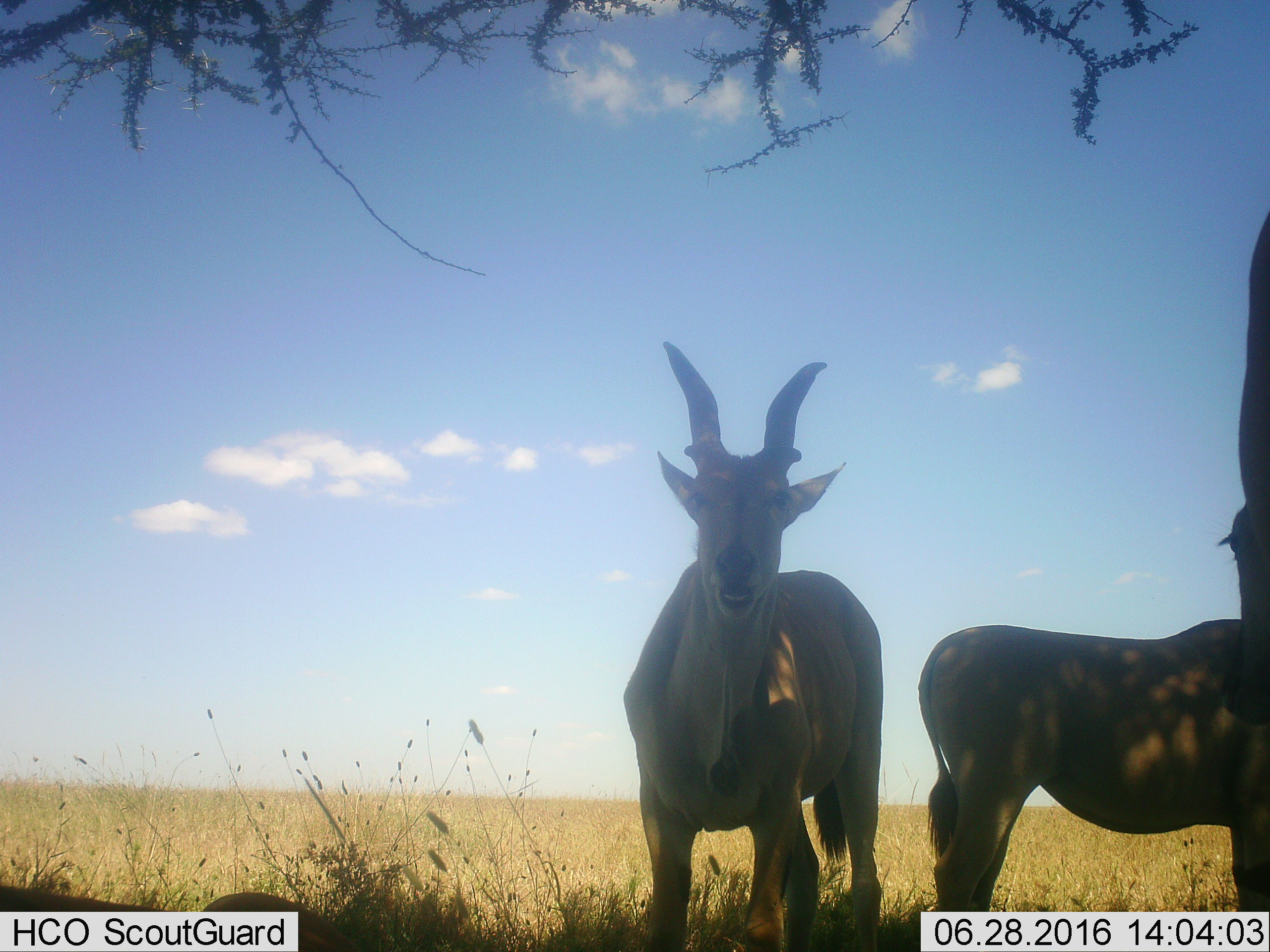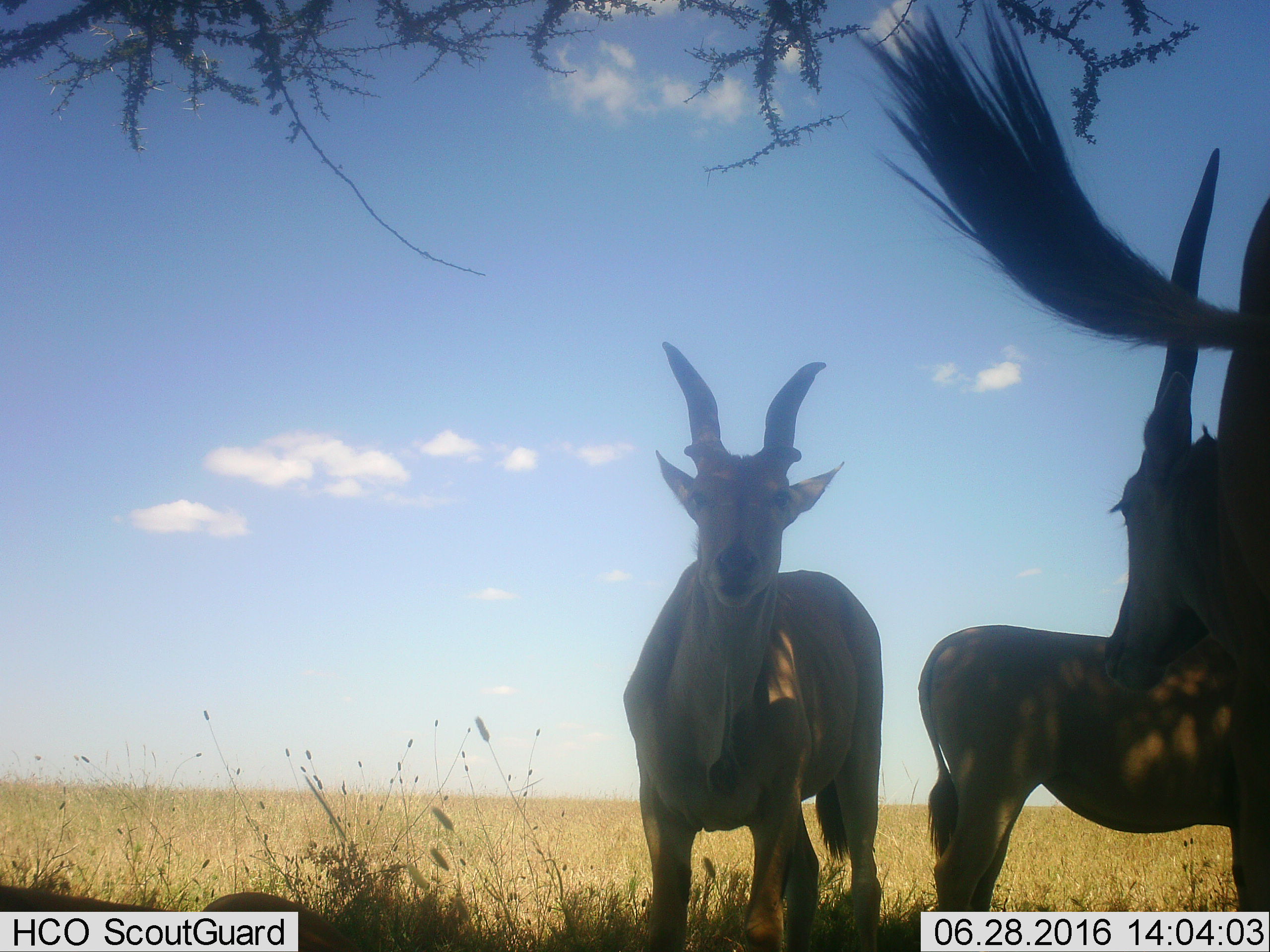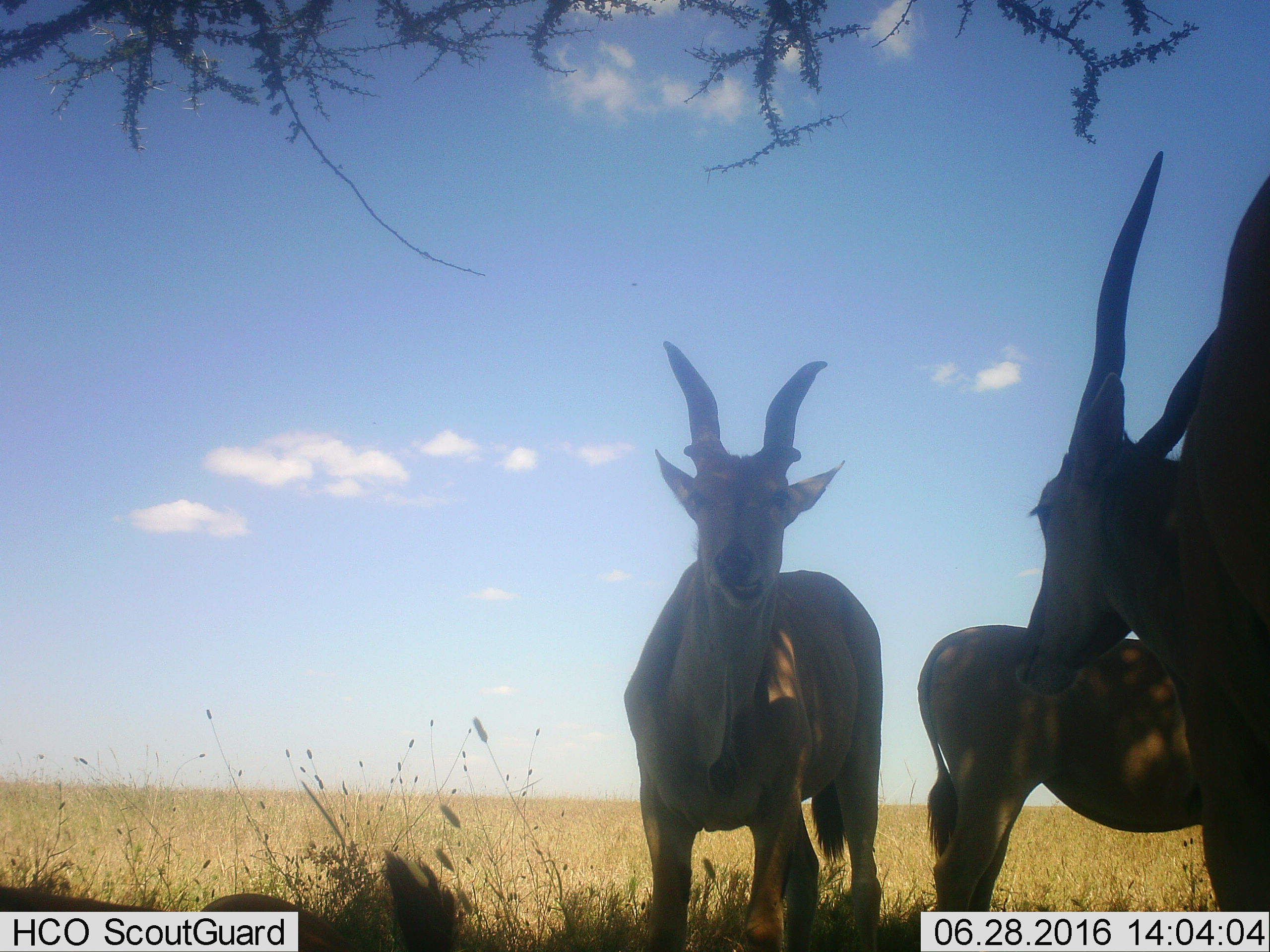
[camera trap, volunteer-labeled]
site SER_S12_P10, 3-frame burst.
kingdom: Animalia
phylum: Chordata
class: Mammalia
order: Artiodactyla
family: Bovidae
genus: Tragelaphus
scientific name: Tragelaphus oryx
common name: eland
Eland (Tragelaphus oryx), count 4. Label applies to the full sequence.